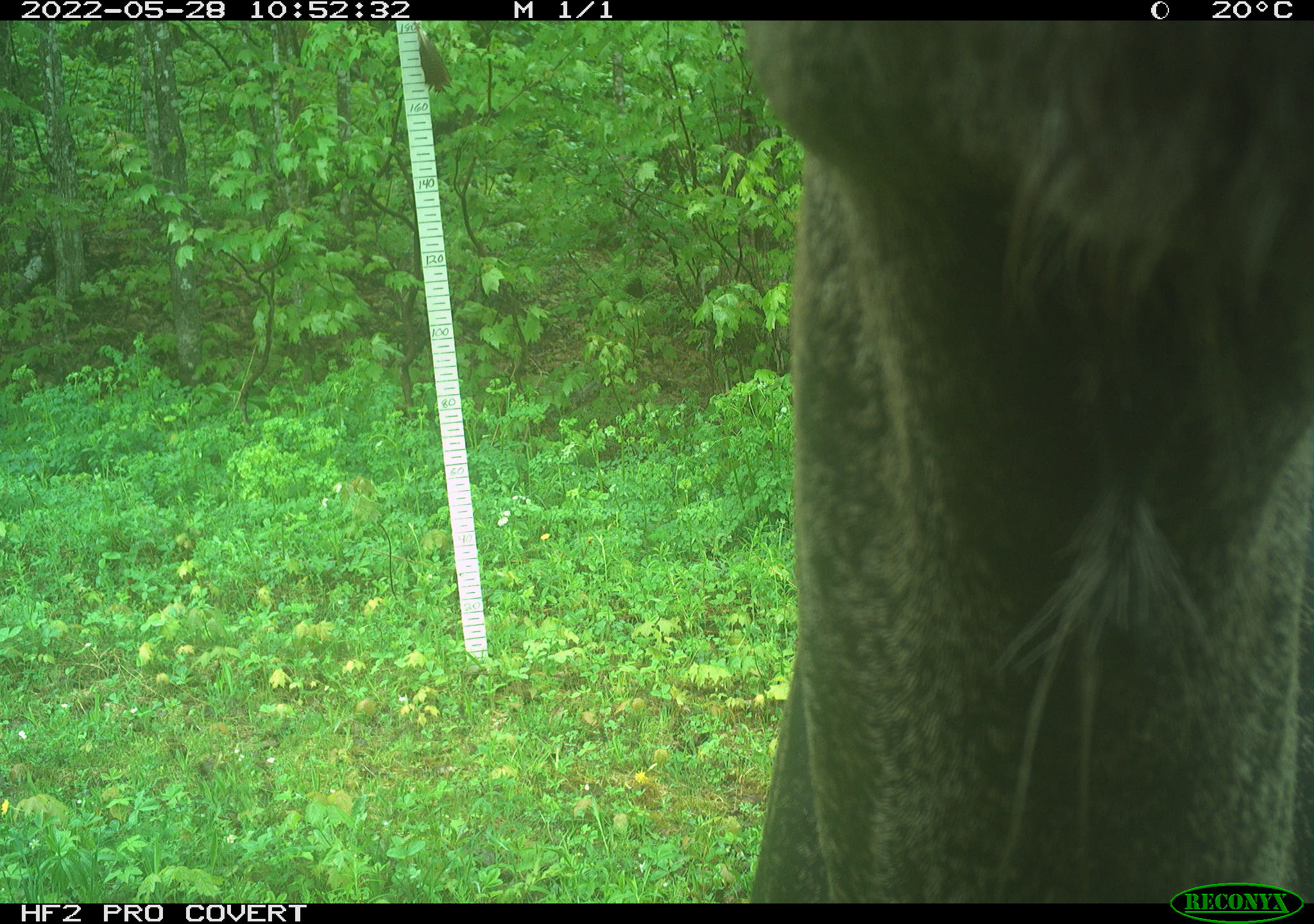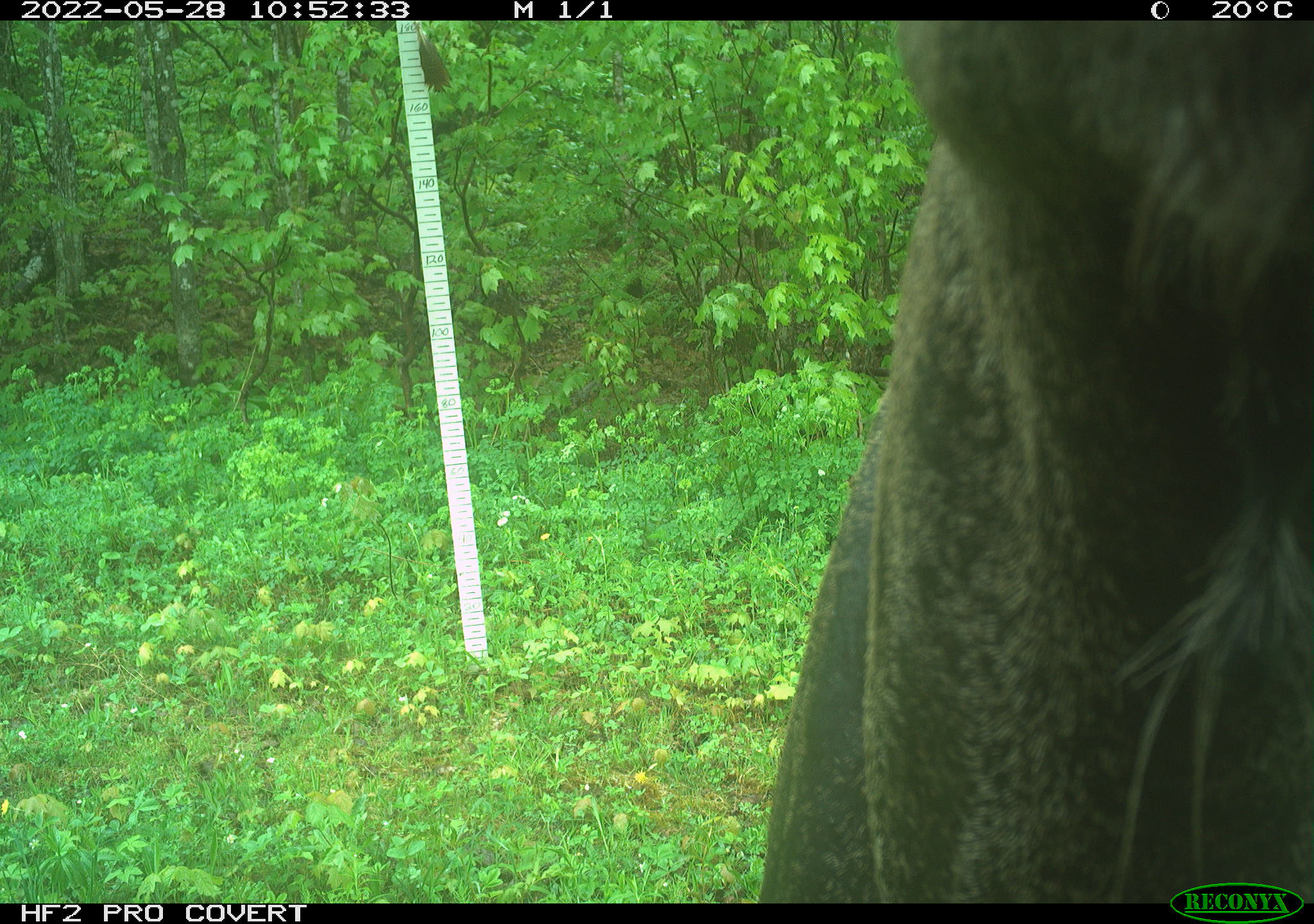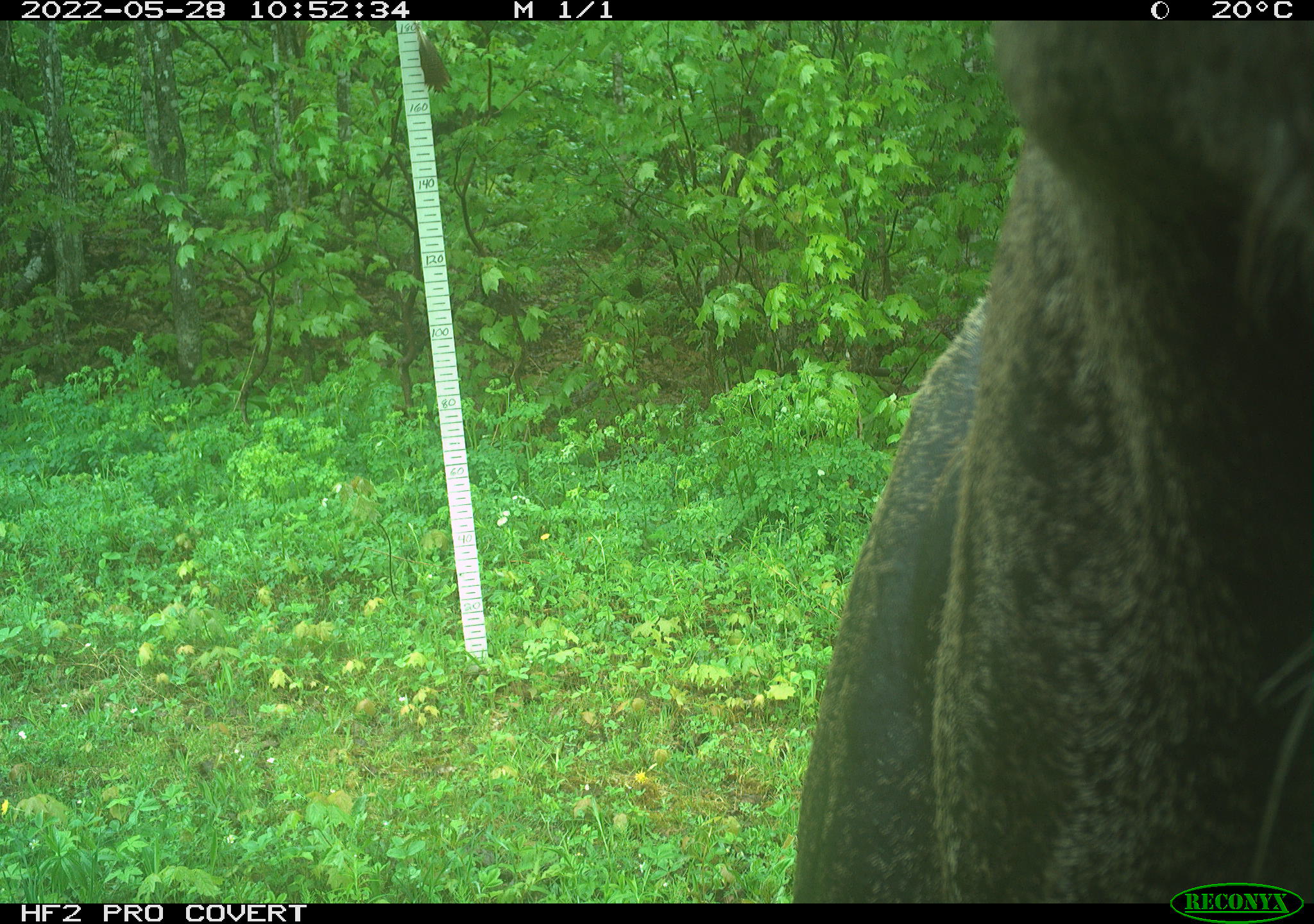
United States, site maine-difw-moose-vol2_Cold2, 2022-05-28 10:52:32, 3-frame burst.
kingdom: Animalia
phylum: Chordata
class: Mammalia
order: Artiodactyla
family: Cervidae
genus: Alces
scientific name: Alces alces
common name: moose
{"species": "moose (Alces alces)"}